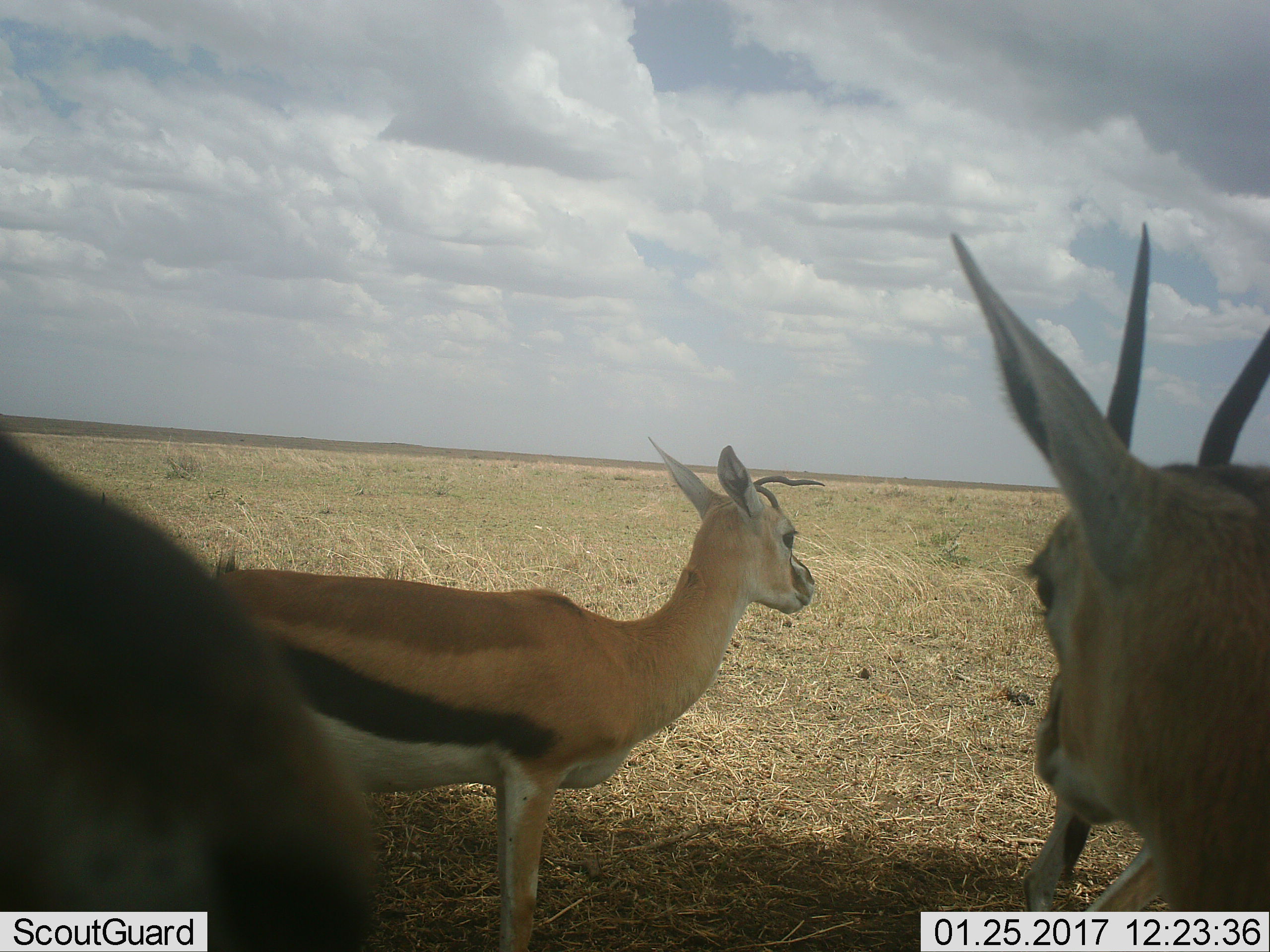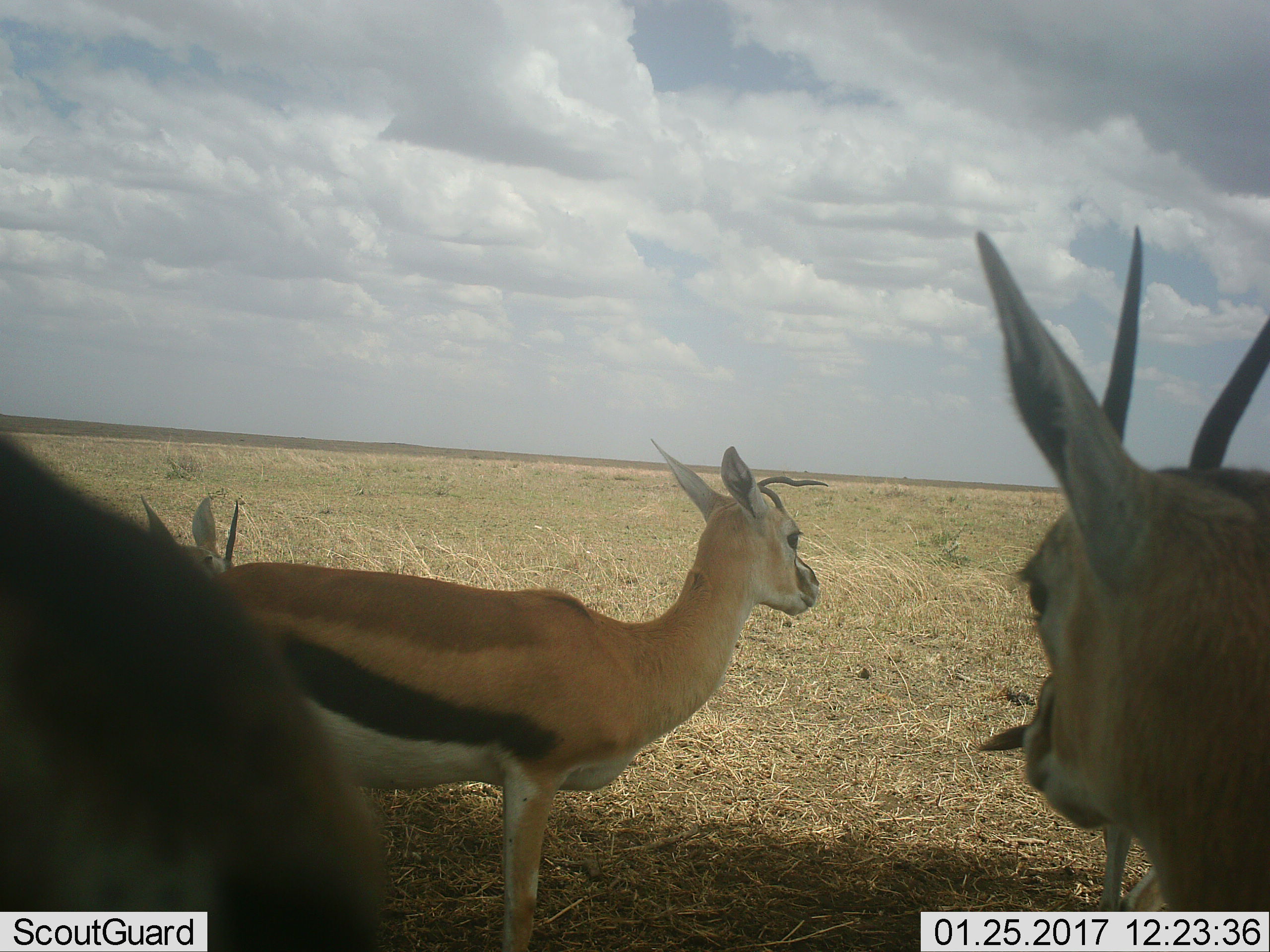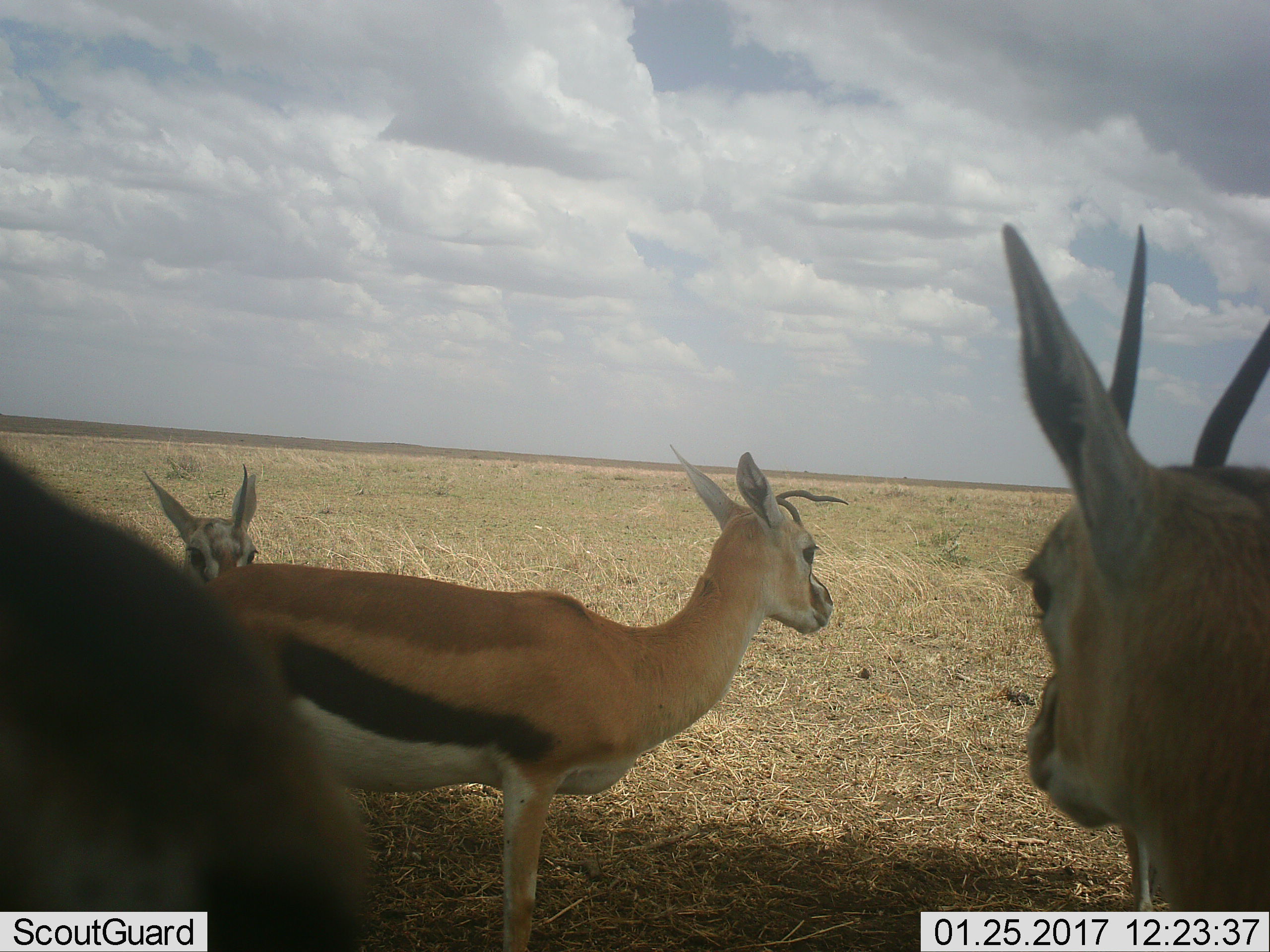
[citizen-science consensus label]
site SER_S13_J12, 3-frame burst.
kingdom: Animalia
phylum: Chordata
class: Mammalia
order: Artiodactyla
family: Bovidae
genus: Eudorcas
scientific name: Eudorcas thomsonii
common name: thomson's gazelle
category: gazellethomsons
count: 4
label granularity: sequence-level